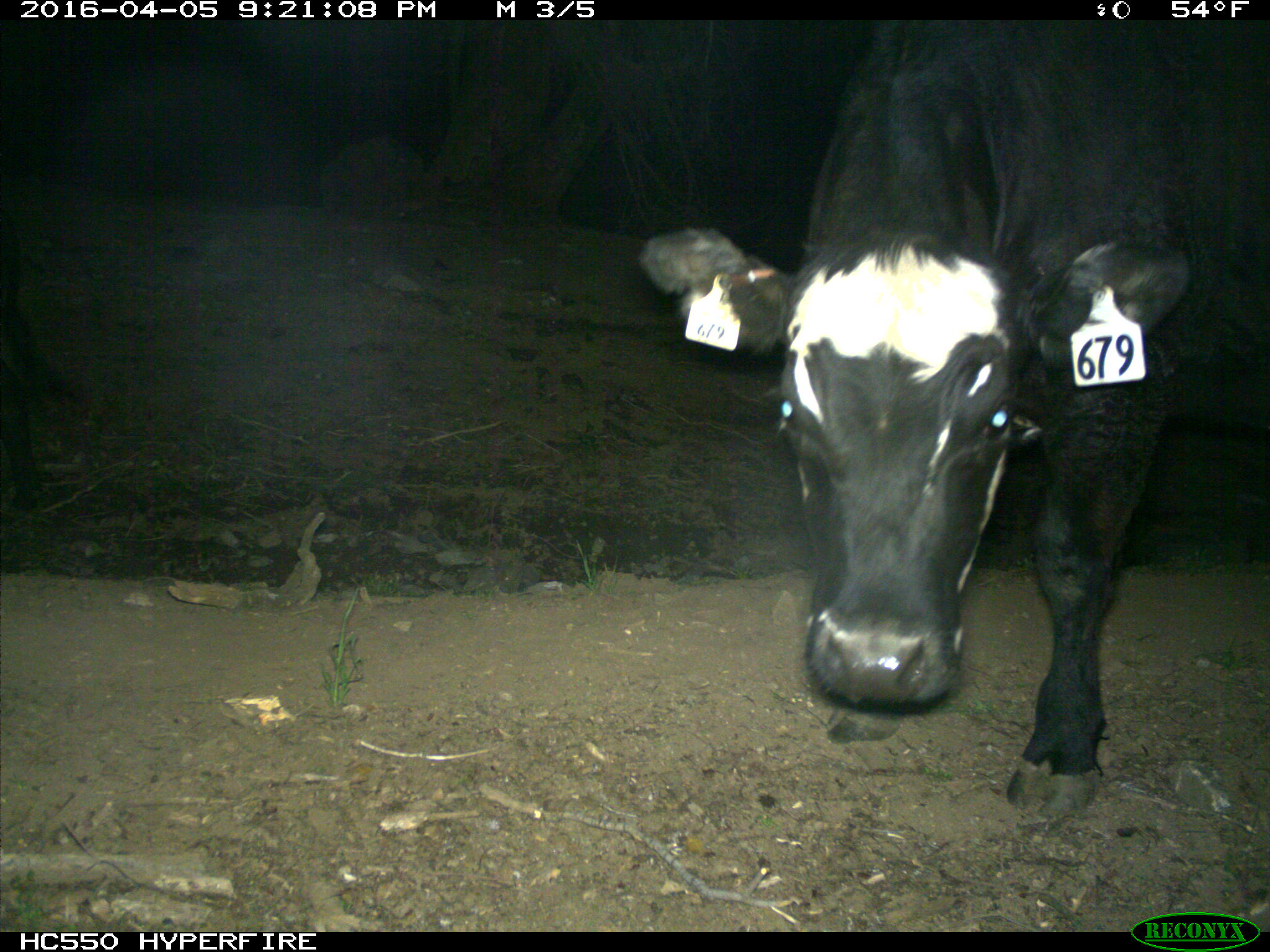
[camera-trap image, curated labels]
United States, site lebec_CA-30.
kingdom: Animalia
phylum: Chordata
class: Mammalia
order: Artiodactyla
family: Bovidae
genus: Bos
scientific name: Bos taurus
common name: domestic cow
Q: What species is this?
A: Bos taurus (domestic cow).